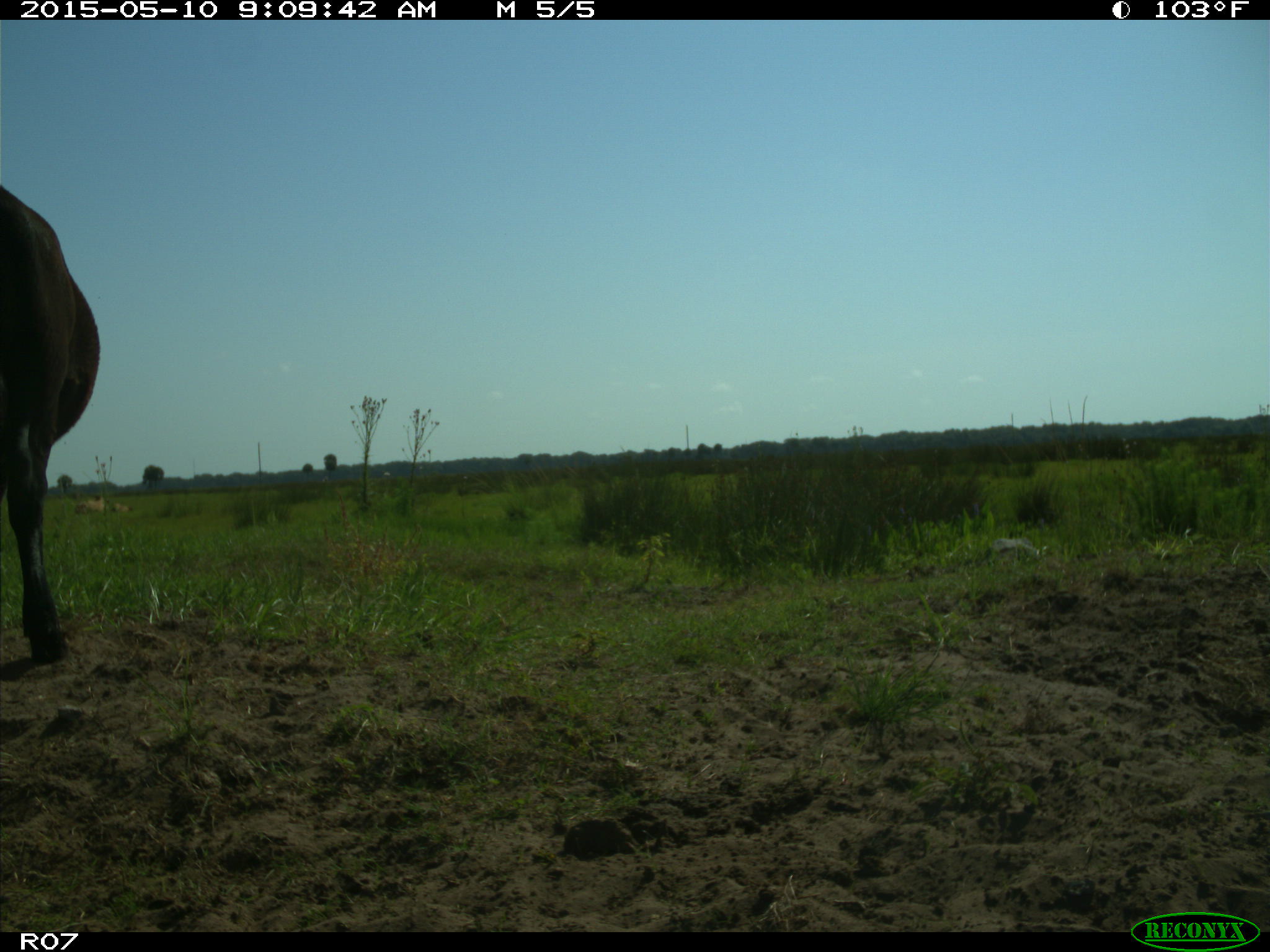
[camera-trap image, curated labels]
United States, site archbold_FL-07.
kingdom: Animalia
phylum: Chordata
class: Mammalia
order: Artiodactyla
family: Bovidae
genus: Bos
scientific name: Bos taurus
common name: domestic cow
Bos taurus (domestic cow).